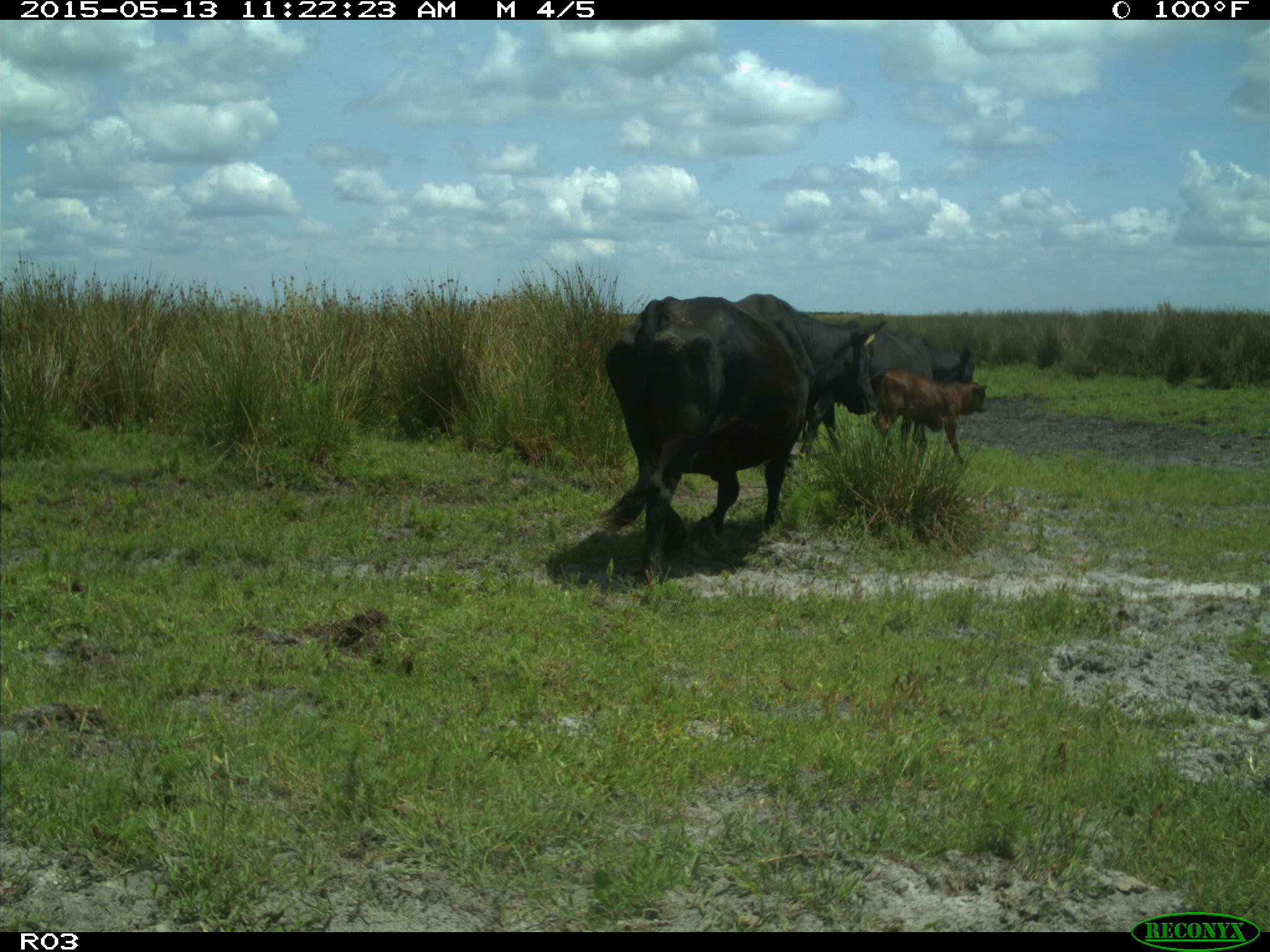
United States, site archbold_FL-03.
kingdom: Animalia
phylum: Chordata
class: Mammalia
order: Artiodactyla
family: Bovidae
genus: Bos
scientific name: Bos taurus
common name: domestic cow